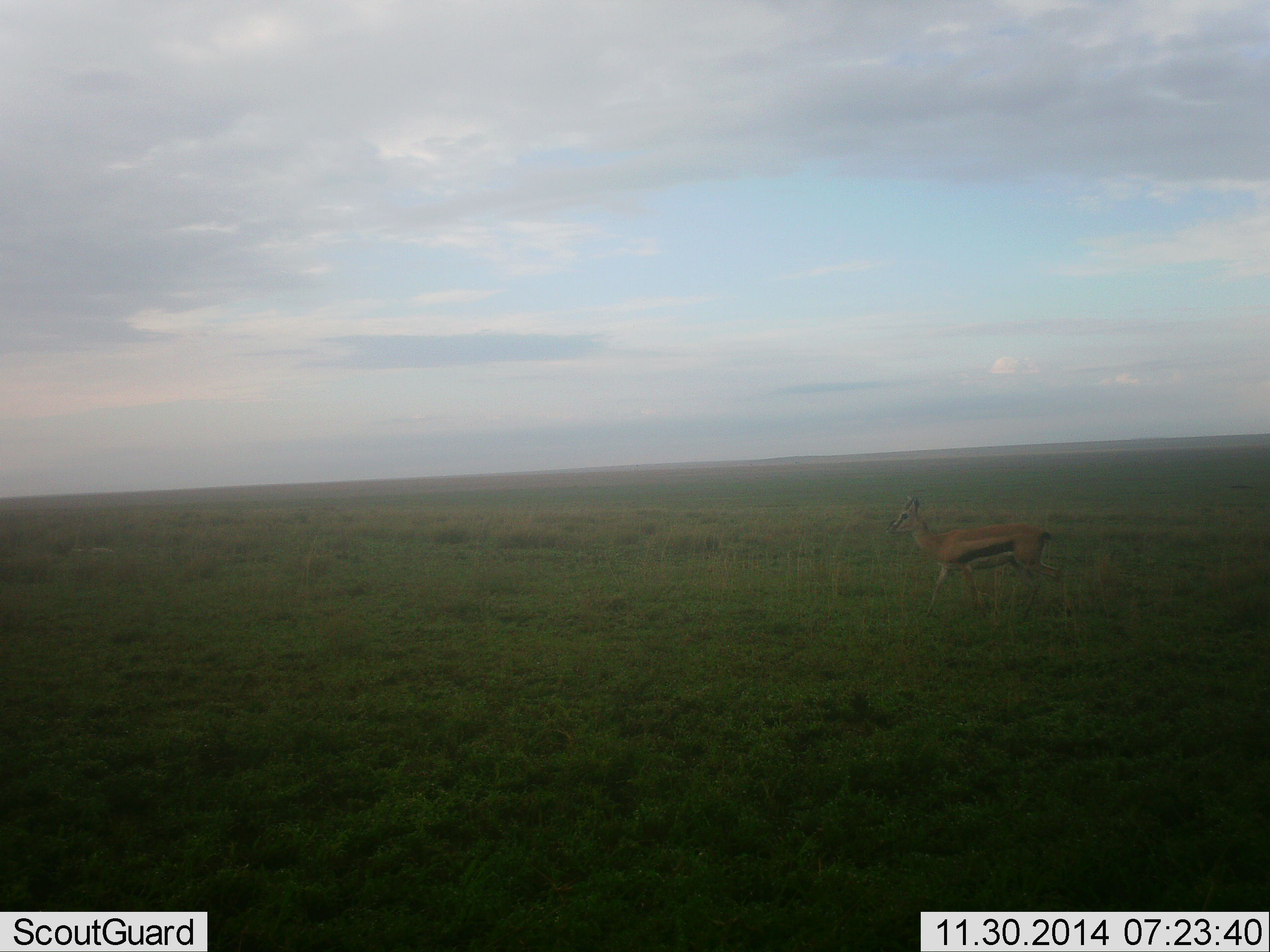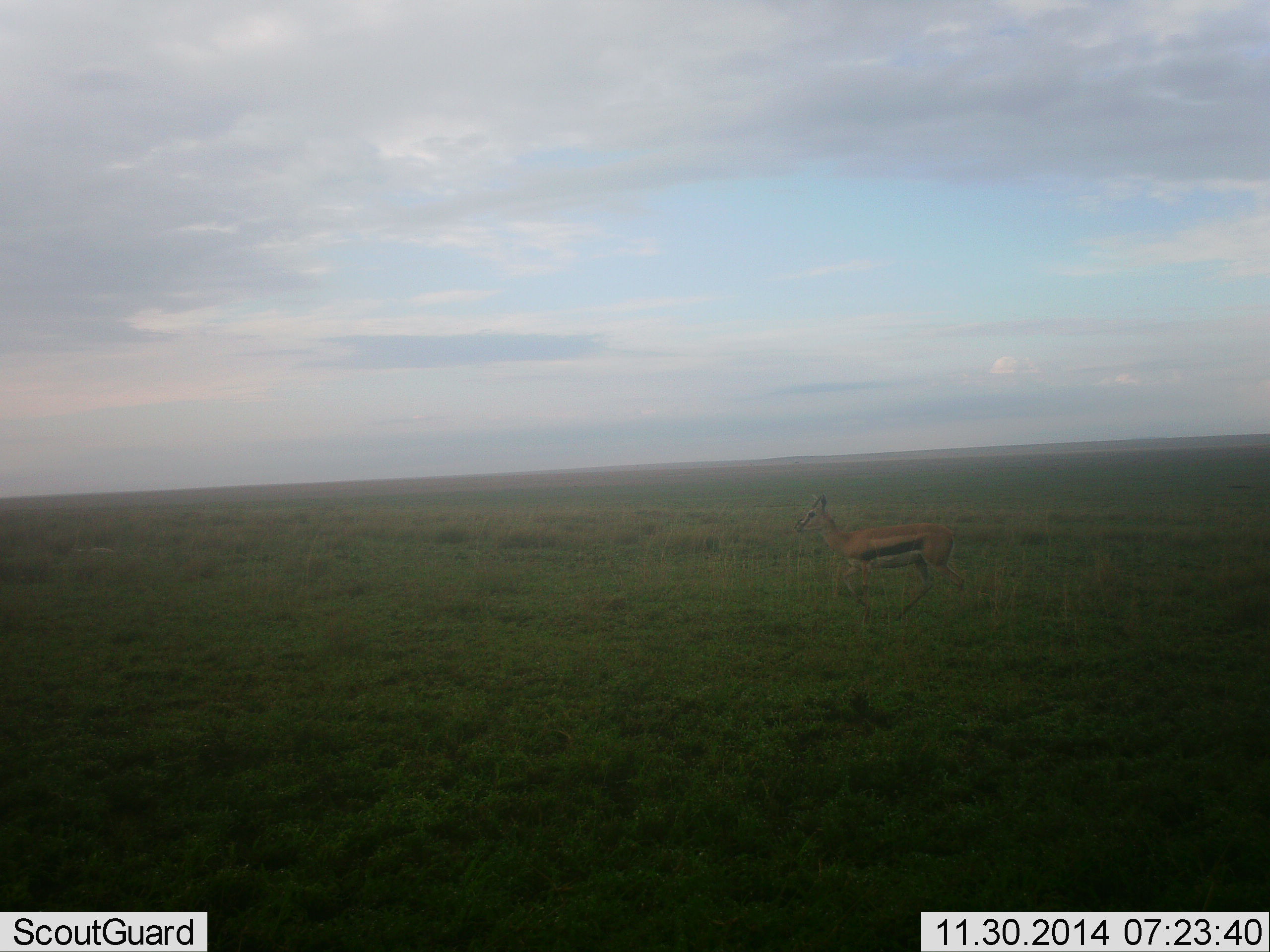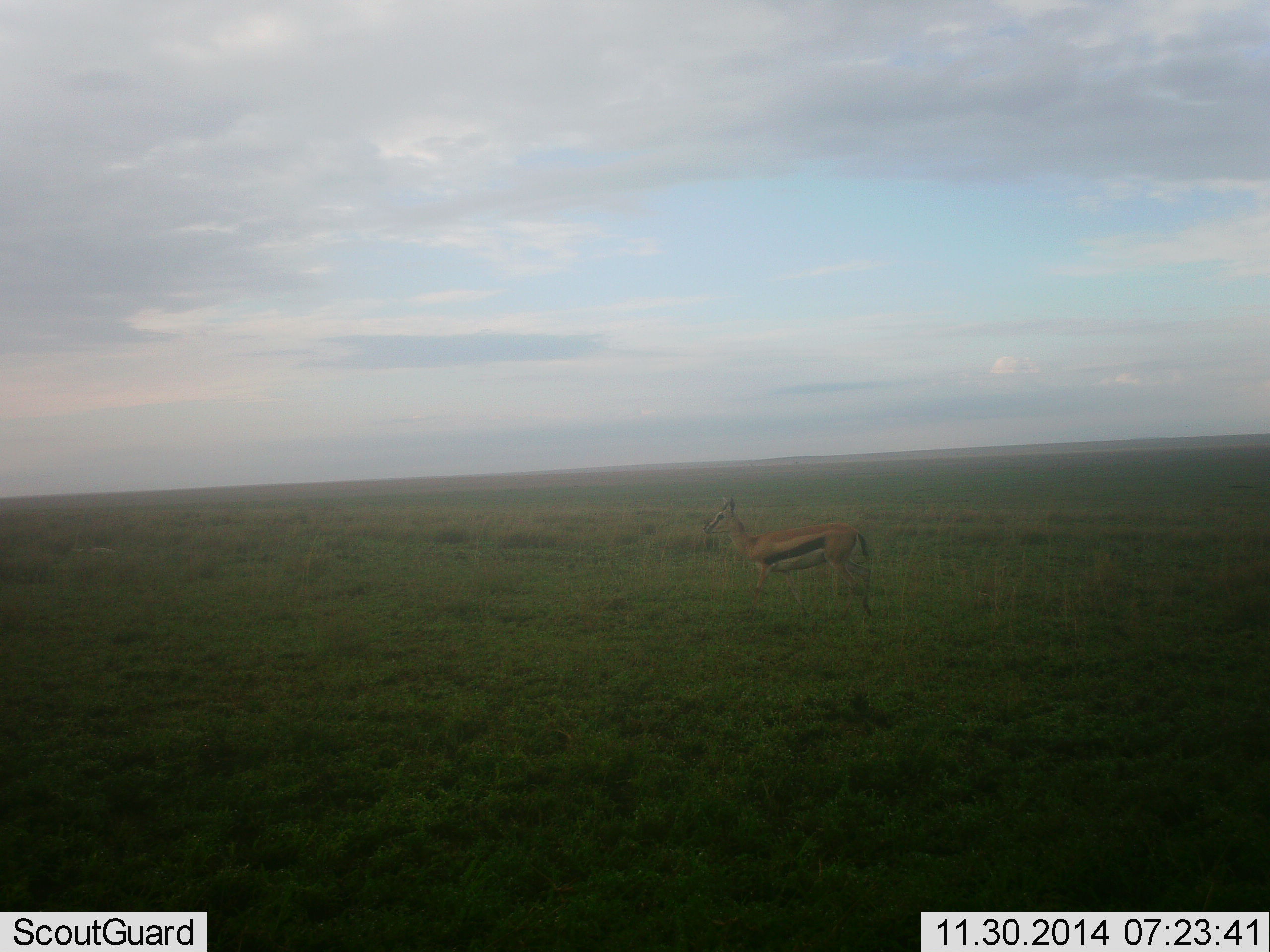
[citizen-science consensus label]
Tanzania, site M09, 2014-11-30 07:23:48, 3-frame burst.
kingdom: Animalia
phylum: Chordata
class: Mammalia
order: Artiodactyla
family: Bovidae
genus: Eudorcas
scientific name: Eudorcas thomsonii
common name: thomson's gazelle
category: gazellethomsons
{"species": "gazellethomsons (thomson's gazelle) (Eudorcas thomsonii)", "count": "1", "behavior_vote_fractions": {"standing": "10%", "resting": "0%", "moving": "90%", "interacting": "10%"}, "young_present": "0%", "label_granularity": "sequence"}